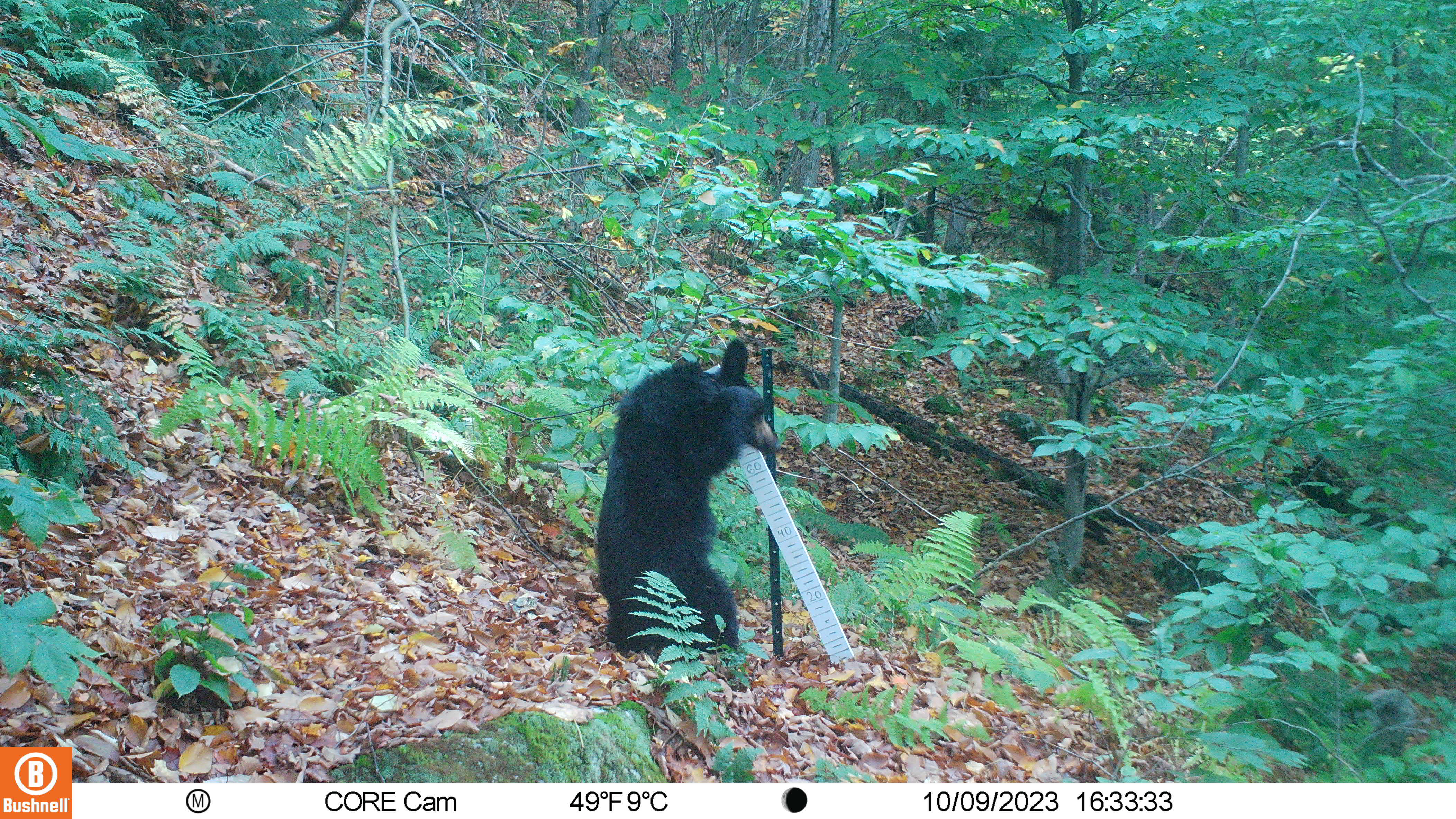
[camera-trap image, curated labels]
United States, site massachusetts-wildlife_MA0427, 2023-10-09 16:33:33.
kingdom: Animalia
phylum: Chordata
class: Mammalia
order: Carnivora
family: Ursidae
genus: Ursus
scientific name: Ursus americanus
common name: black bear